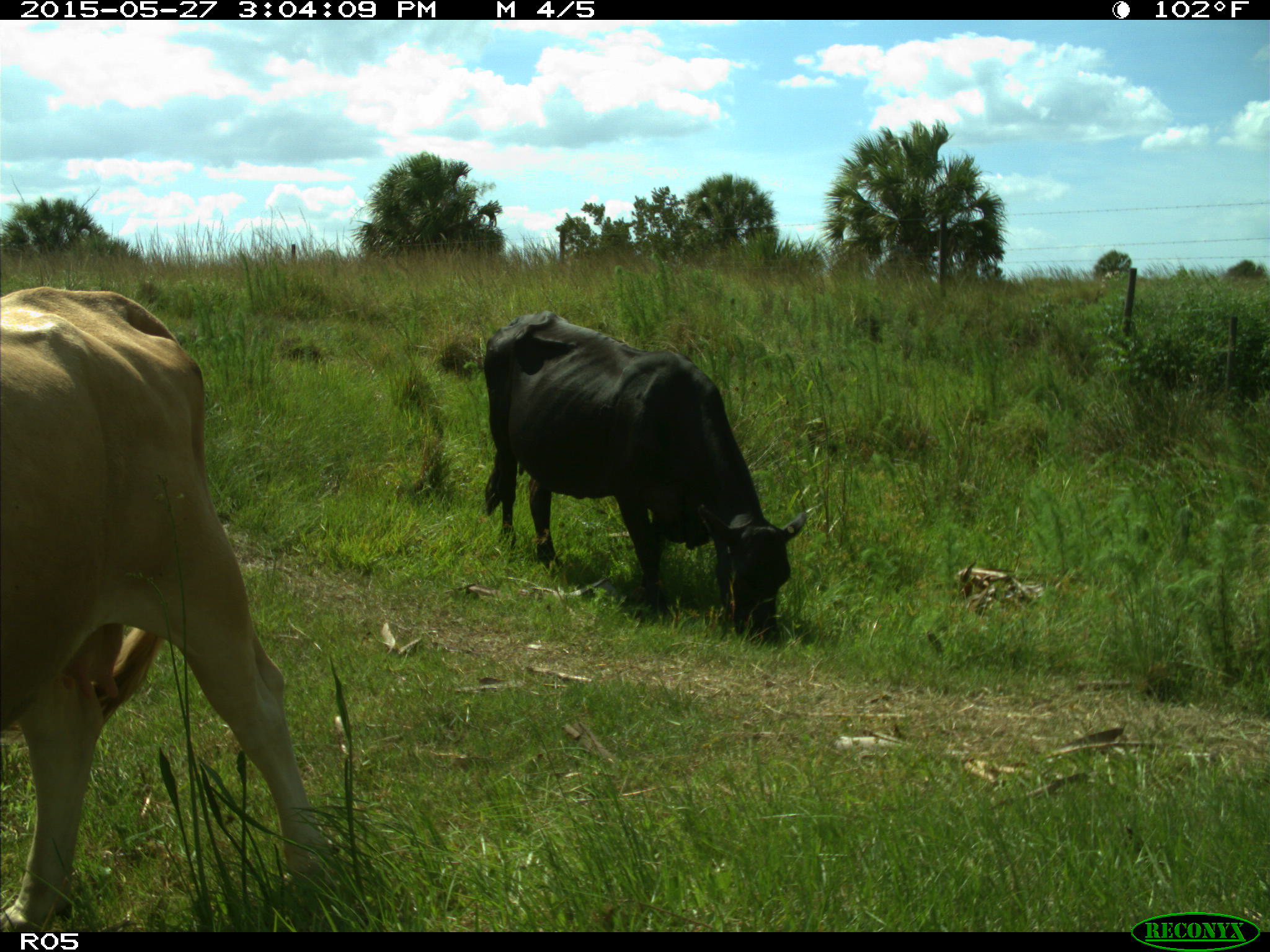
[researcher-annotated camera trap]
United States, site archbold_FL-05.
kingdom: Animalia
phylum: Chordata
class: Mammalia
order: Artiodactyla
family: Bovidae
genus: Bos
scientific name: Bos taurus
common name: domestic cow